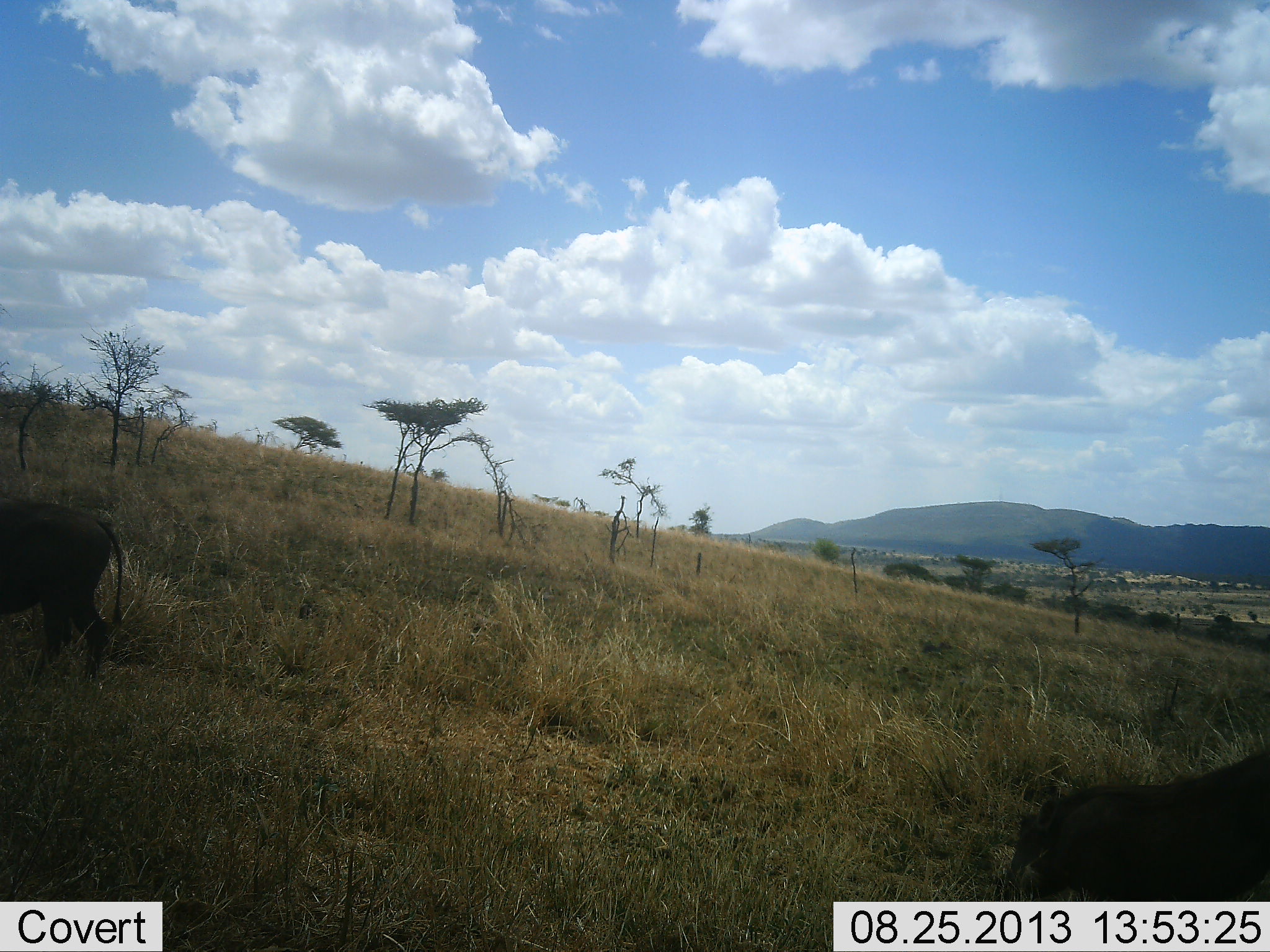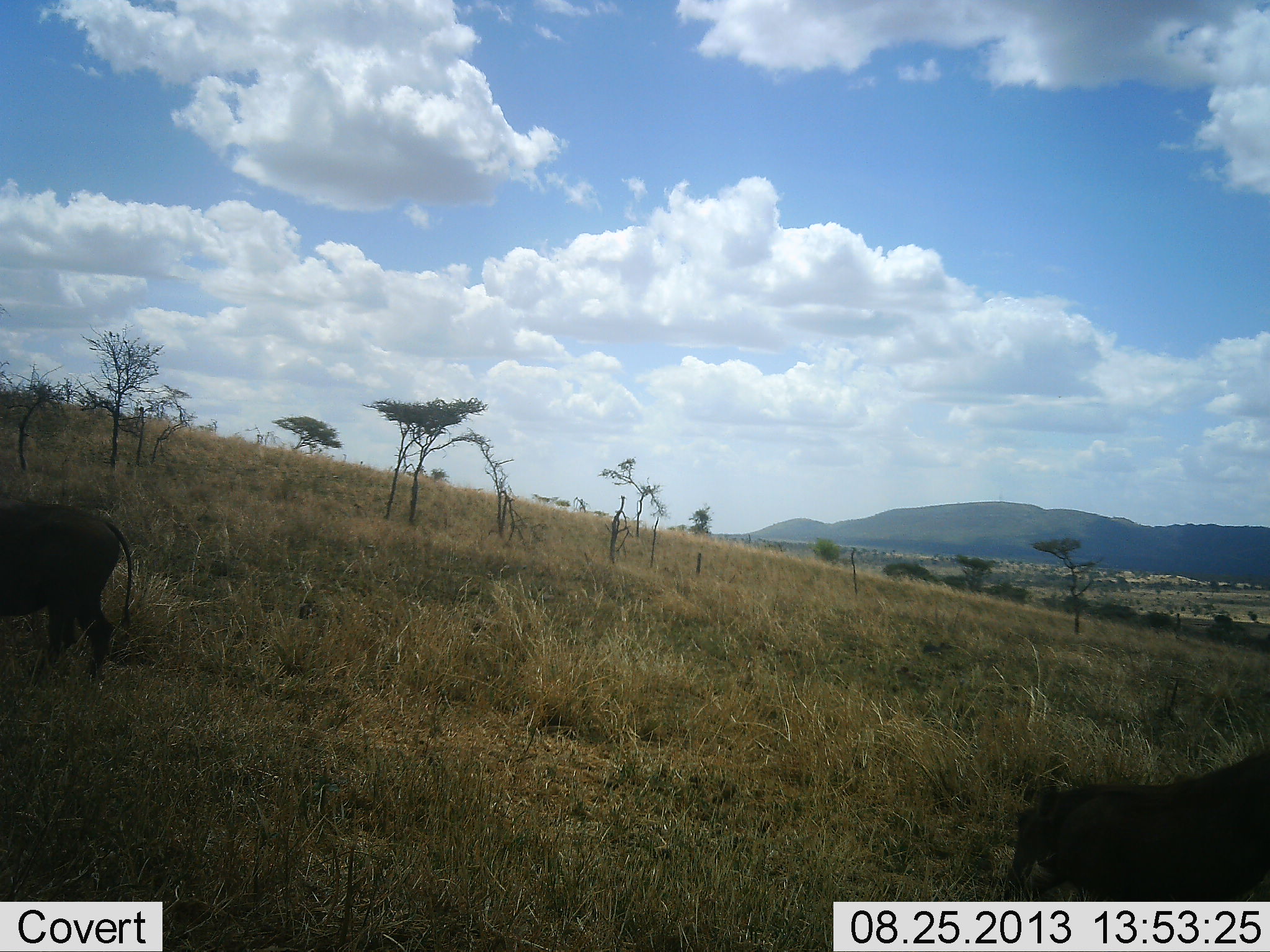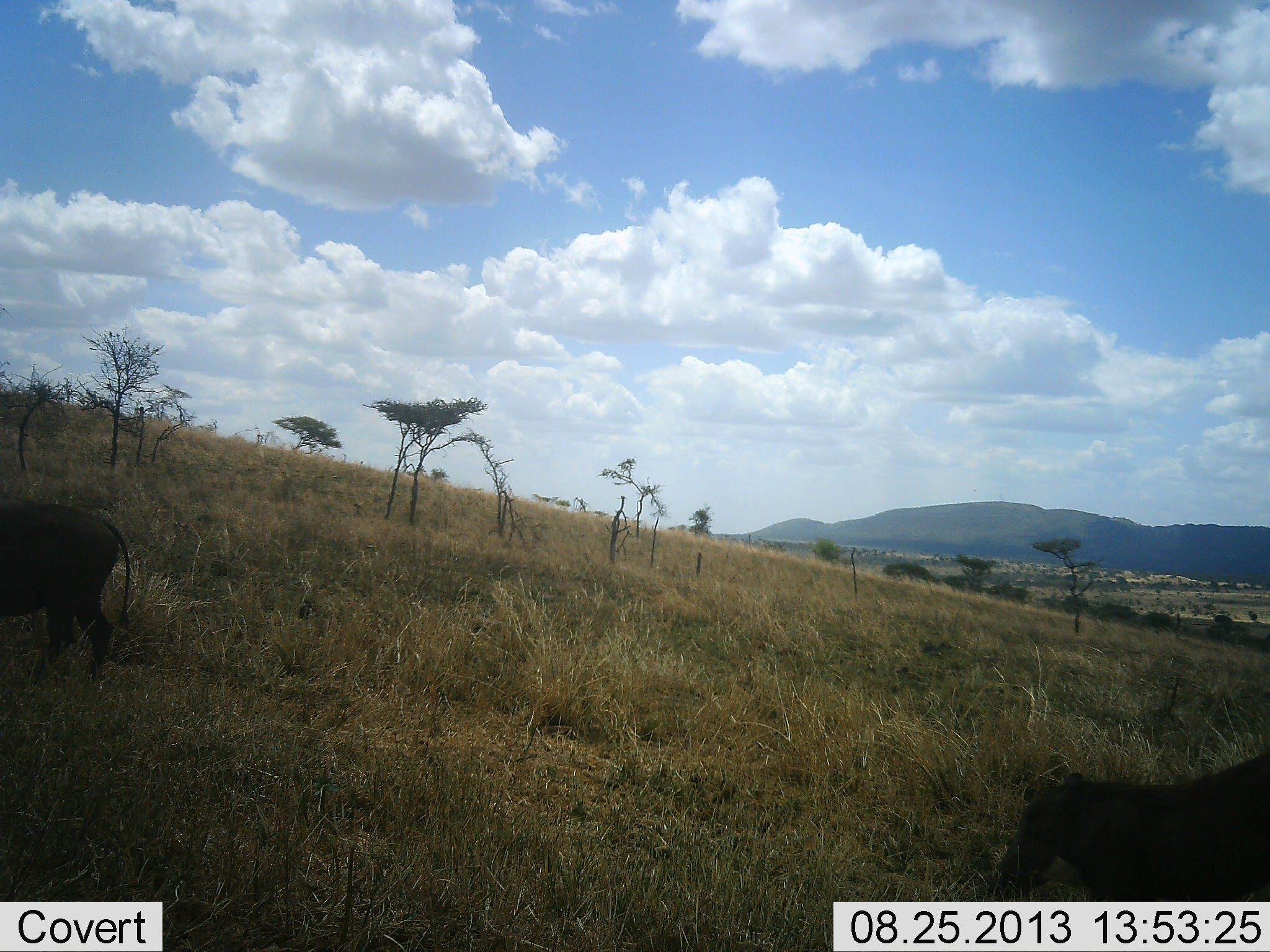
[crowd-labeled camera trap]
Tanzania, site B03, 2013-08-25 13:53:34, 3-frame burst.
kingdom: Animalia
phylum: Chordata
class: Mammalia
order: Artiodactyla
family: Suidae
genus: Phacochoerus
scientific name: Phacochoerus africanus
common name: warthog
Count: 2.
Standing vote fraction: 40%.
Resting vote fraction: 0%.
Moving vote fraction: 10%.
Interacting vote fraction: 0%.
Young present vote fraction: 0%.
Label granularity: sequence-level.